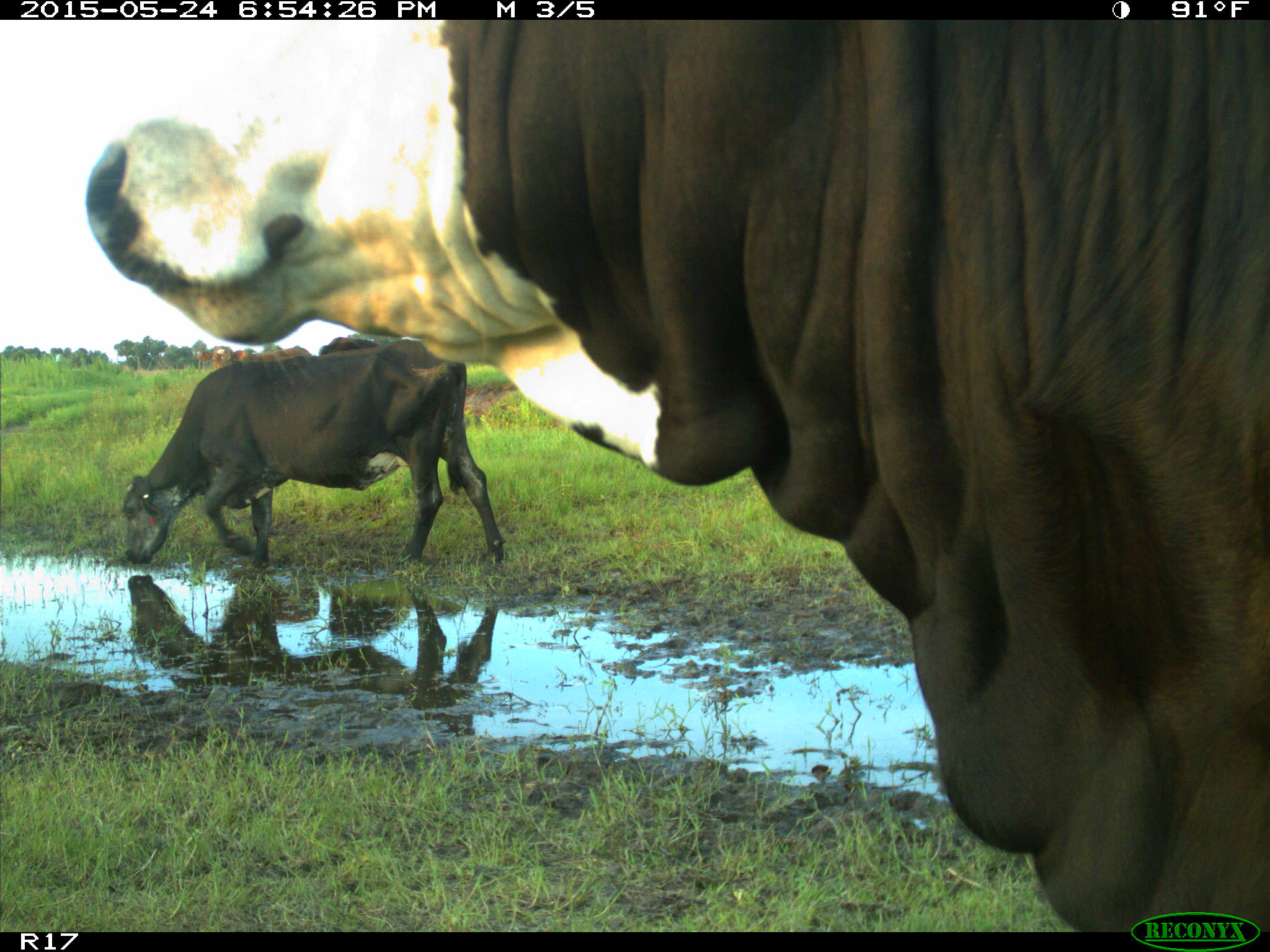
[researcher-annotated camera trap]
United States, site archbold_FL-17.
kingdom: Animalia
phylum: Chordata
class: Mammalia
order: Artiodactyla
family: Bovidae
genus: Bos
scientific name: Bos taurus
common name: domestic cow